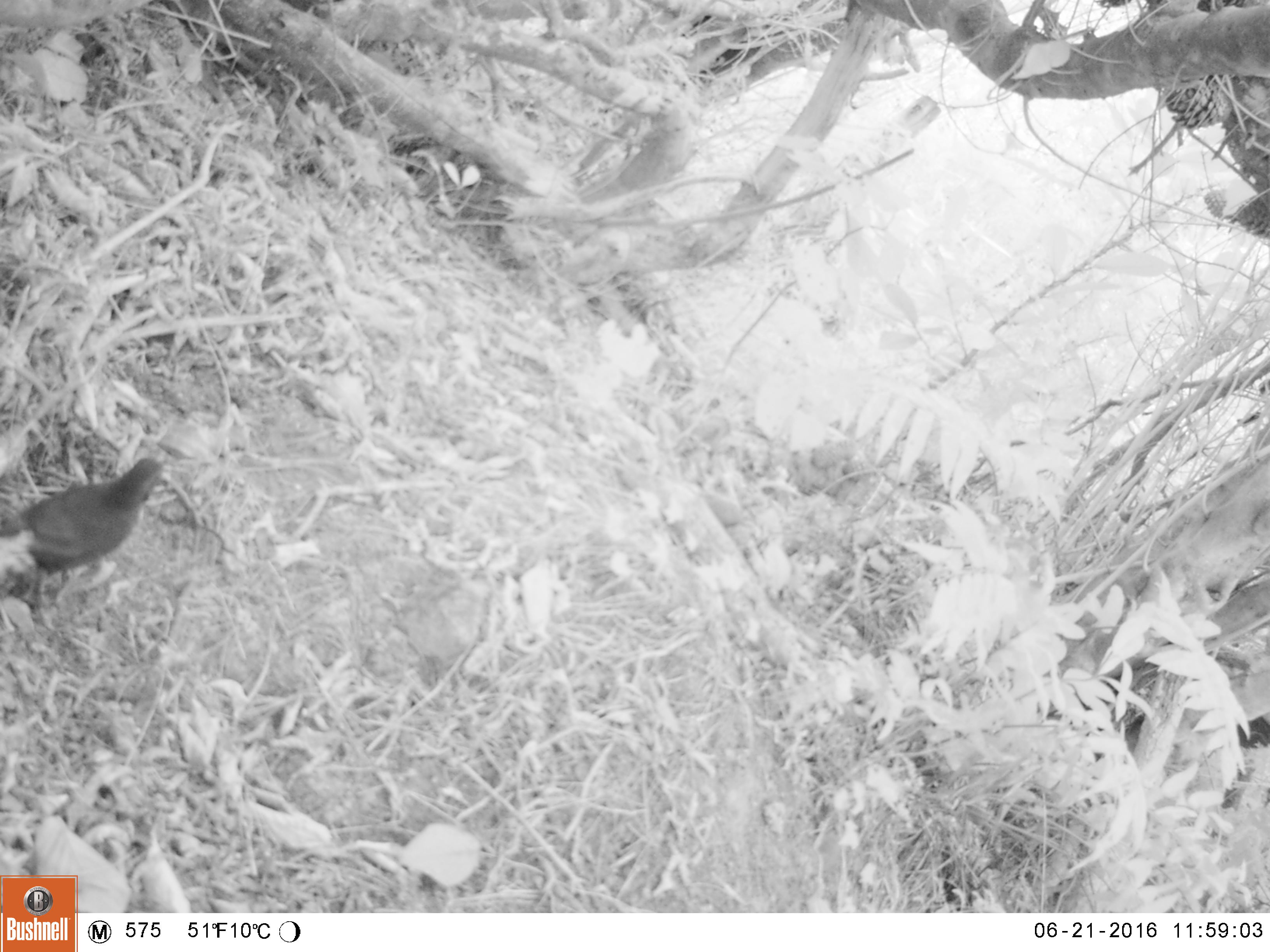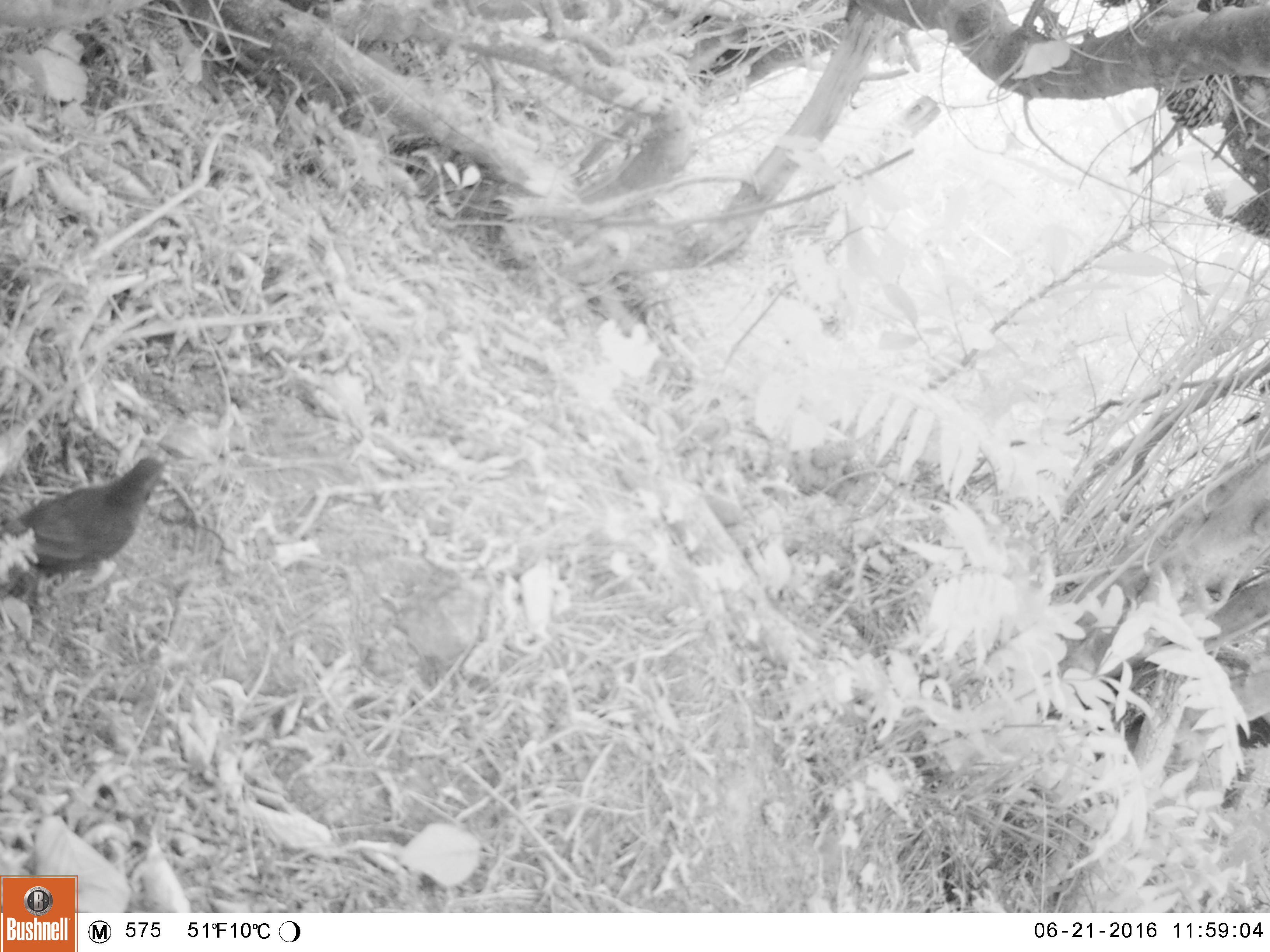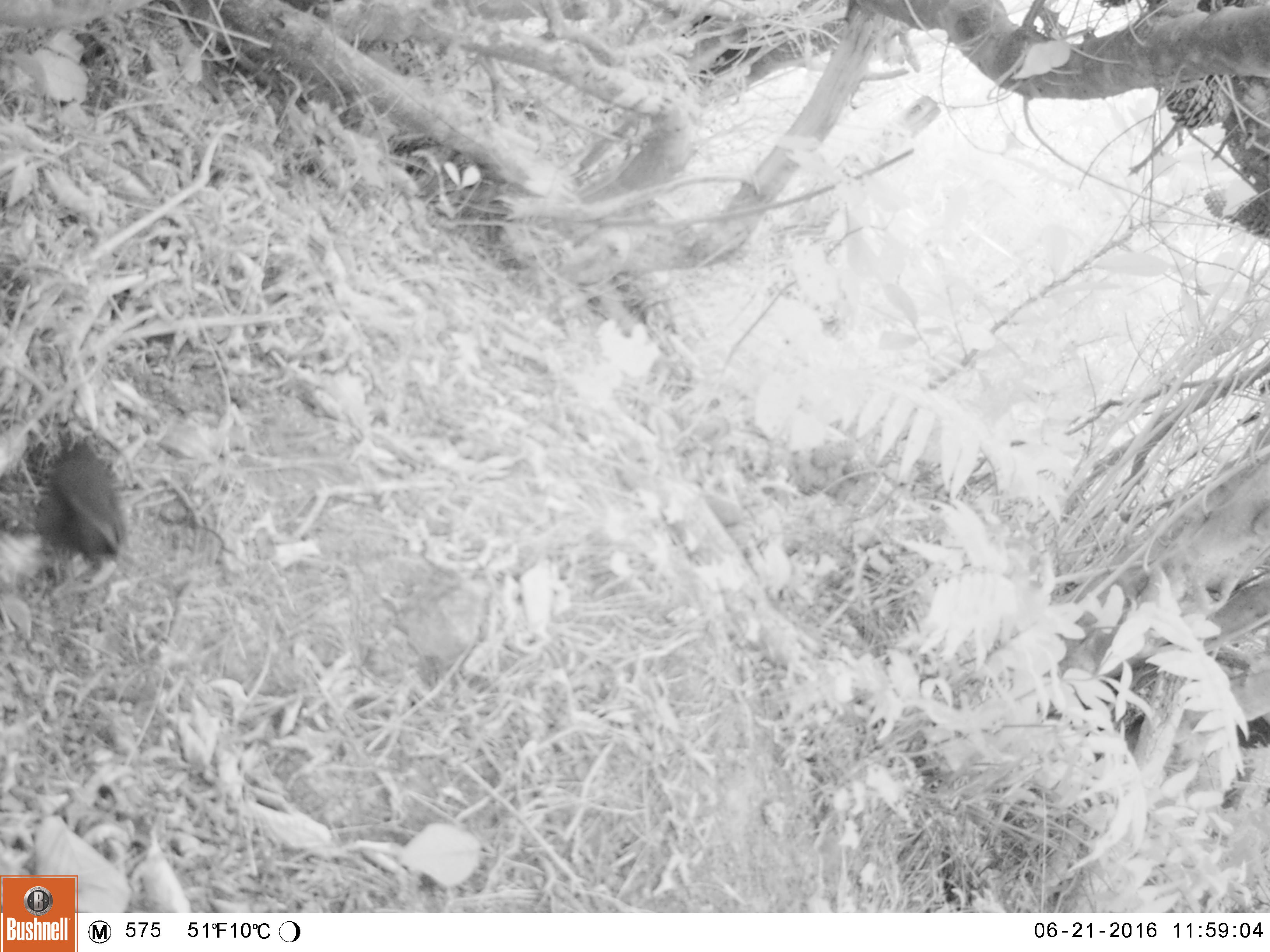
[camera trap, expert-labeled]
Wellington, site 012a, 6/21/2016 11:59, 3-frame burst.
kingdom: Animalia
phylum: Chordata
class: Aves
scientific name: Aves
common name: bird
Bird (Aves).